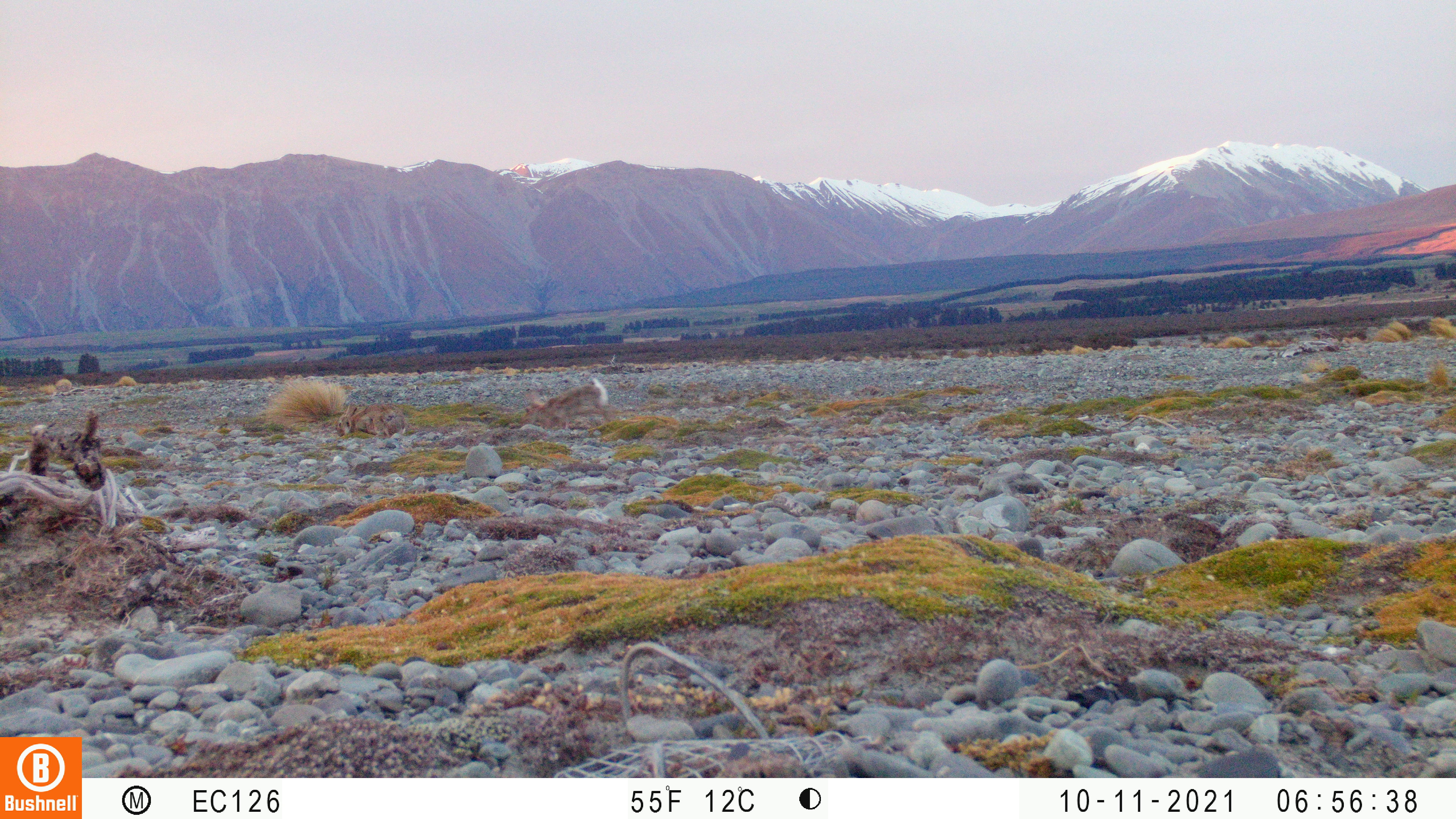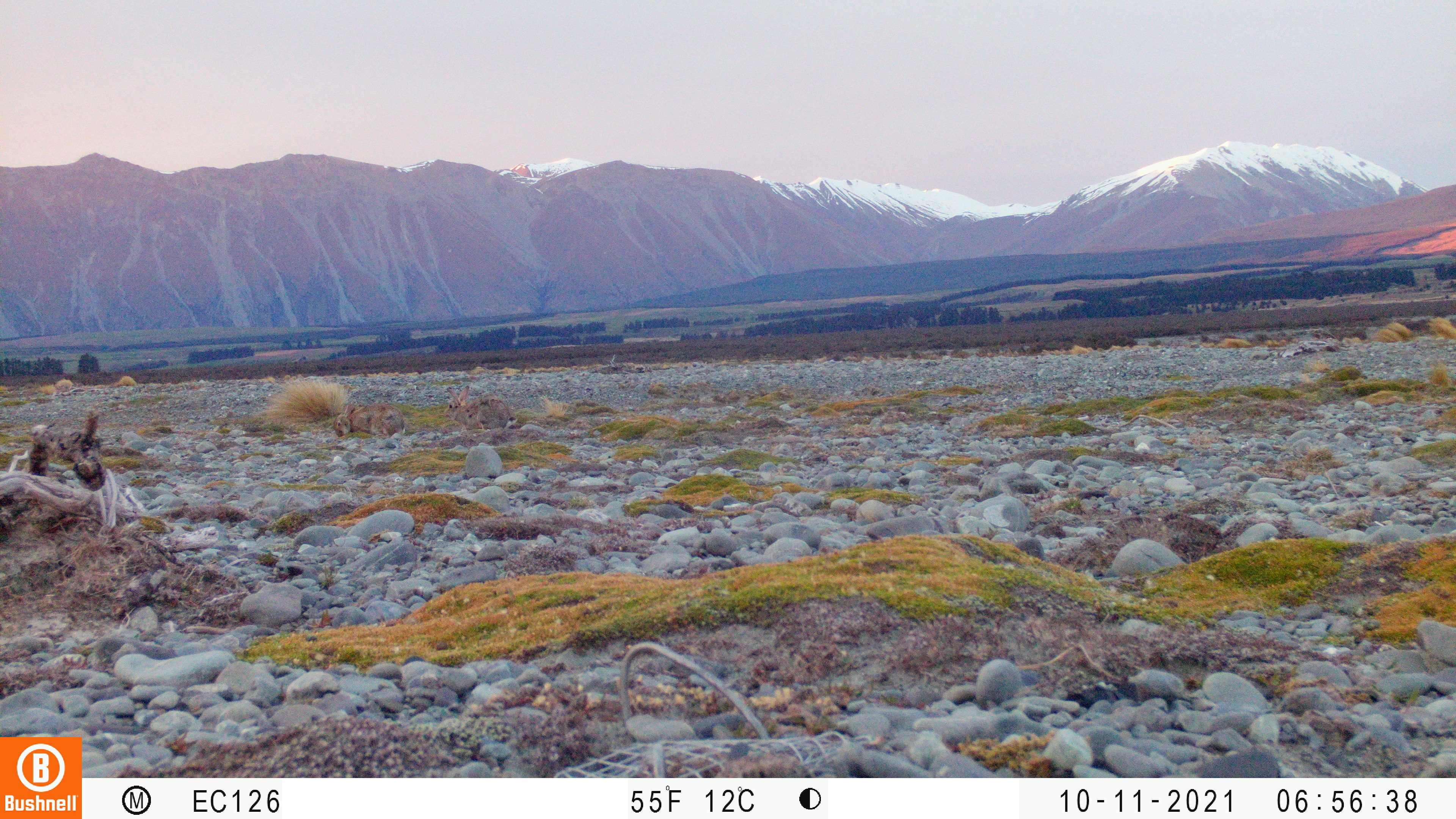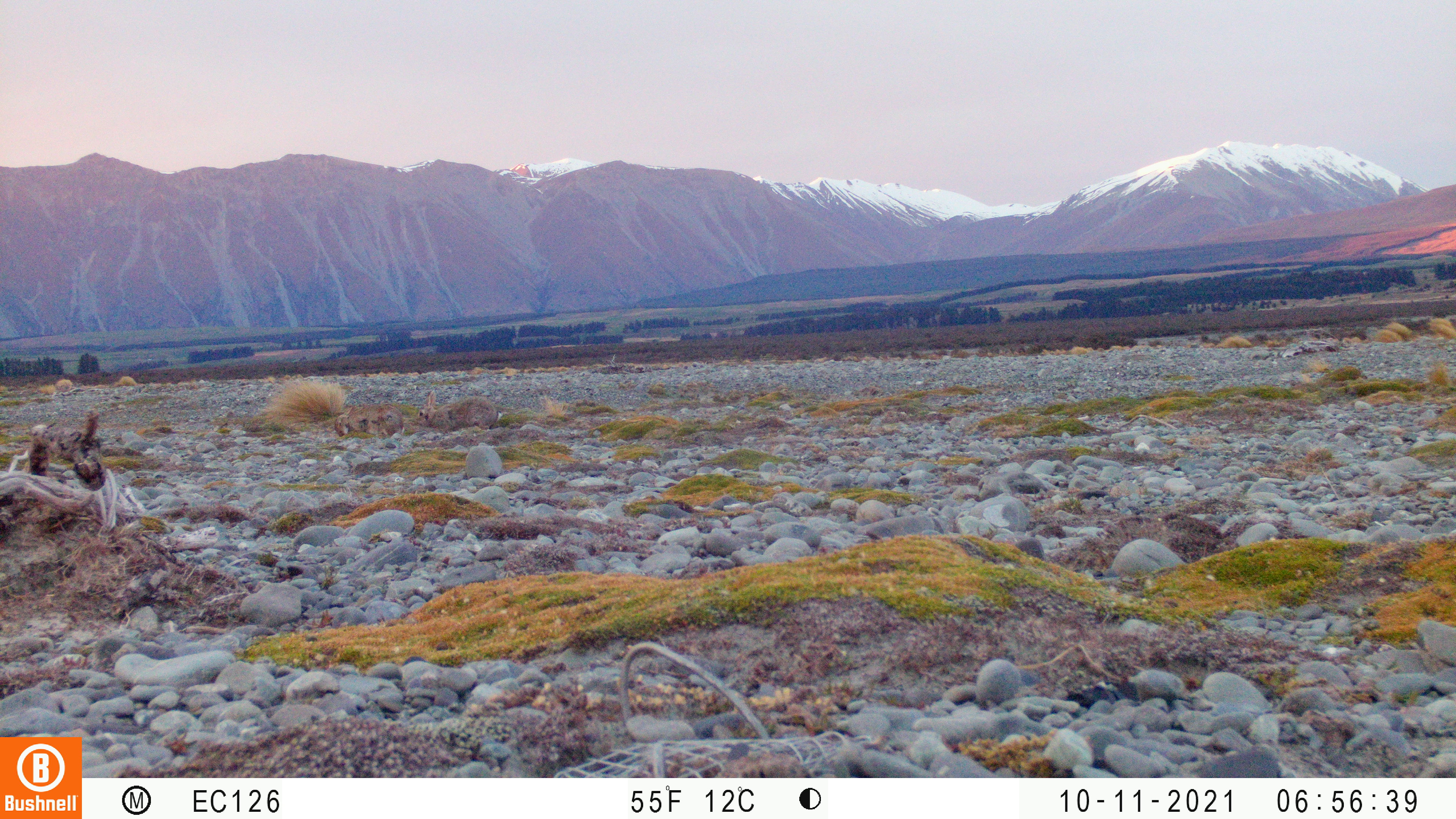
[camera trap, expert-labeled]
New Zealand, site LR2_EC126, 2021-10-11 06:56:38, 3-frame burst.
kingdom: Animalia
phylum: Chordata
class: Mammalia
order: Lagomorpha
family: Leporidae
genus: Oryctolagus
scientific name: Oryctolagus cuniculus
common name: european rabbit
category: rabbit